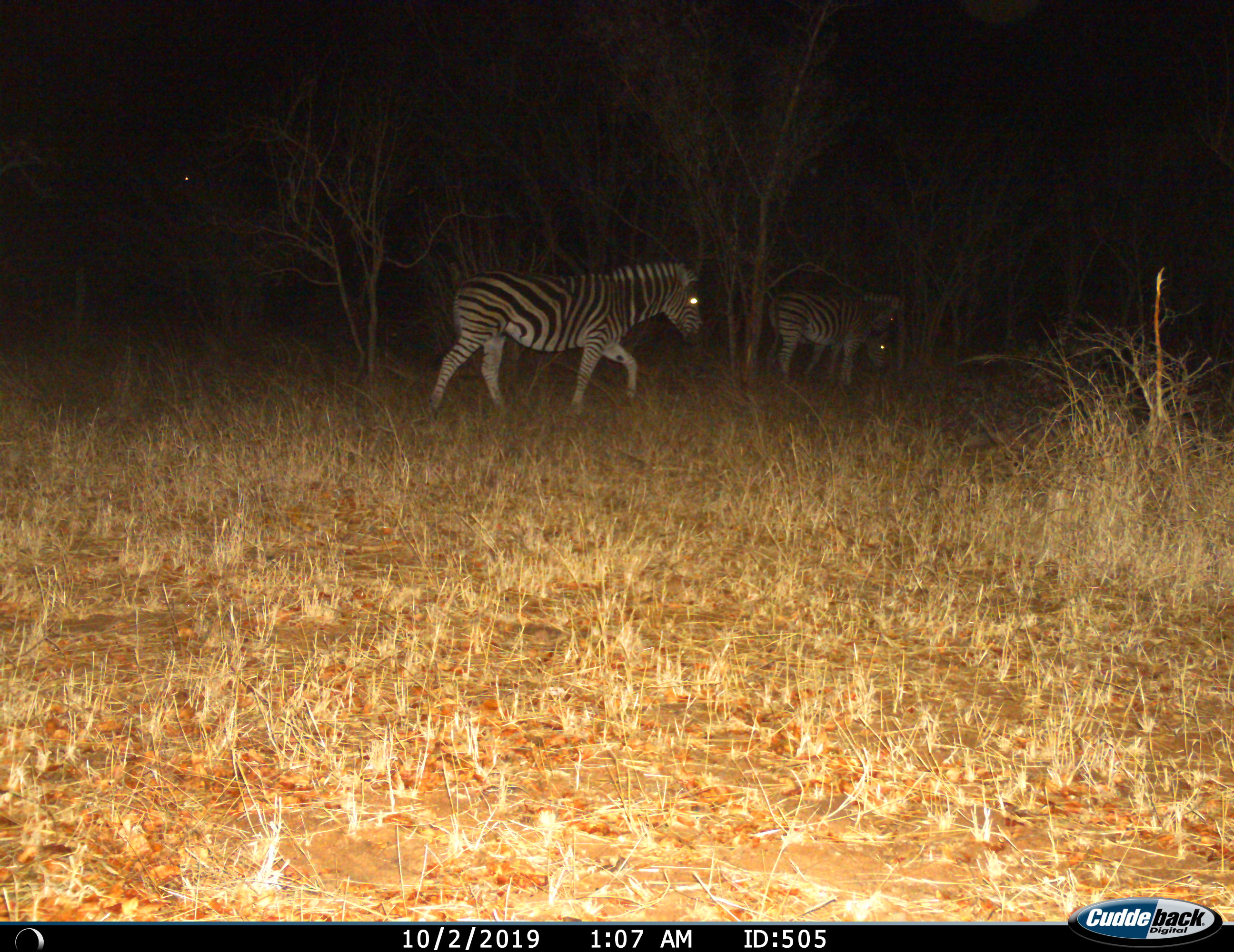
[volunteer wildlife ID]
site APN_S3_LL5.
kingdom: Animalia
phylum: Chordata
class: Mammalia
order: Perissodactyla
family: Equidae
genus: Equus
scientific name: Equus quagga burchellii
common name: burchell's zebra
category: zebraburchells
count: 2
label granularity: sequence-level